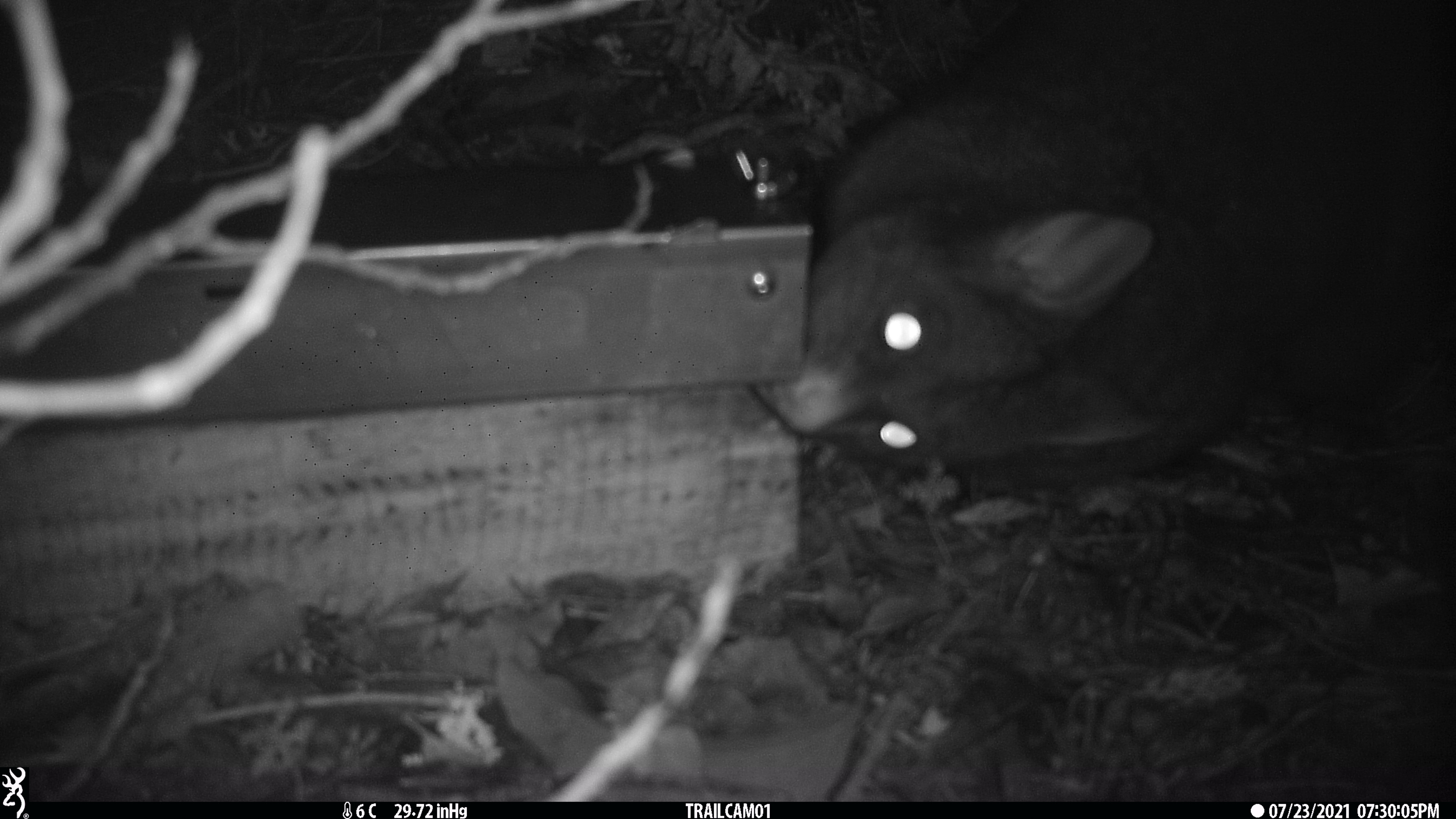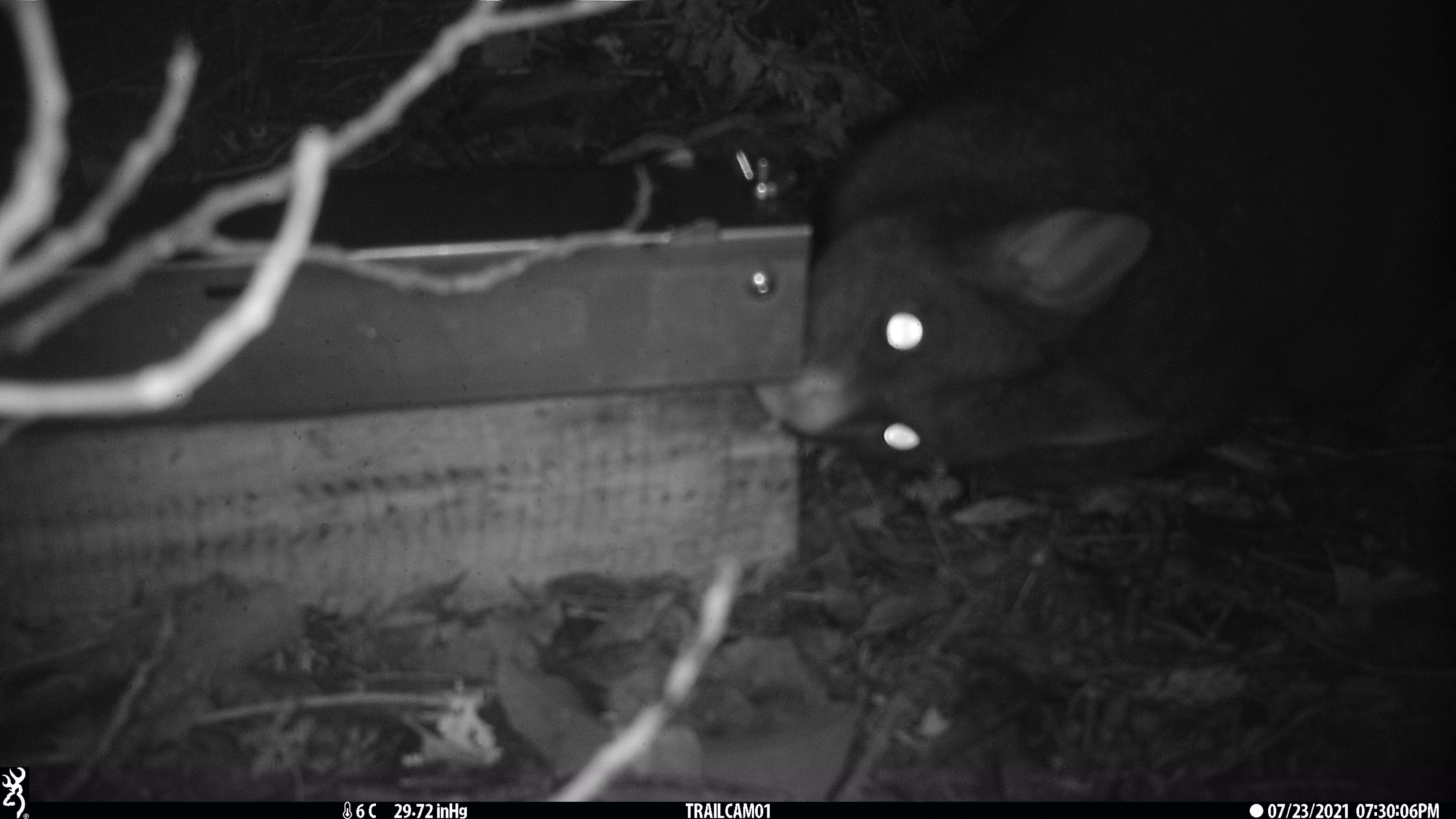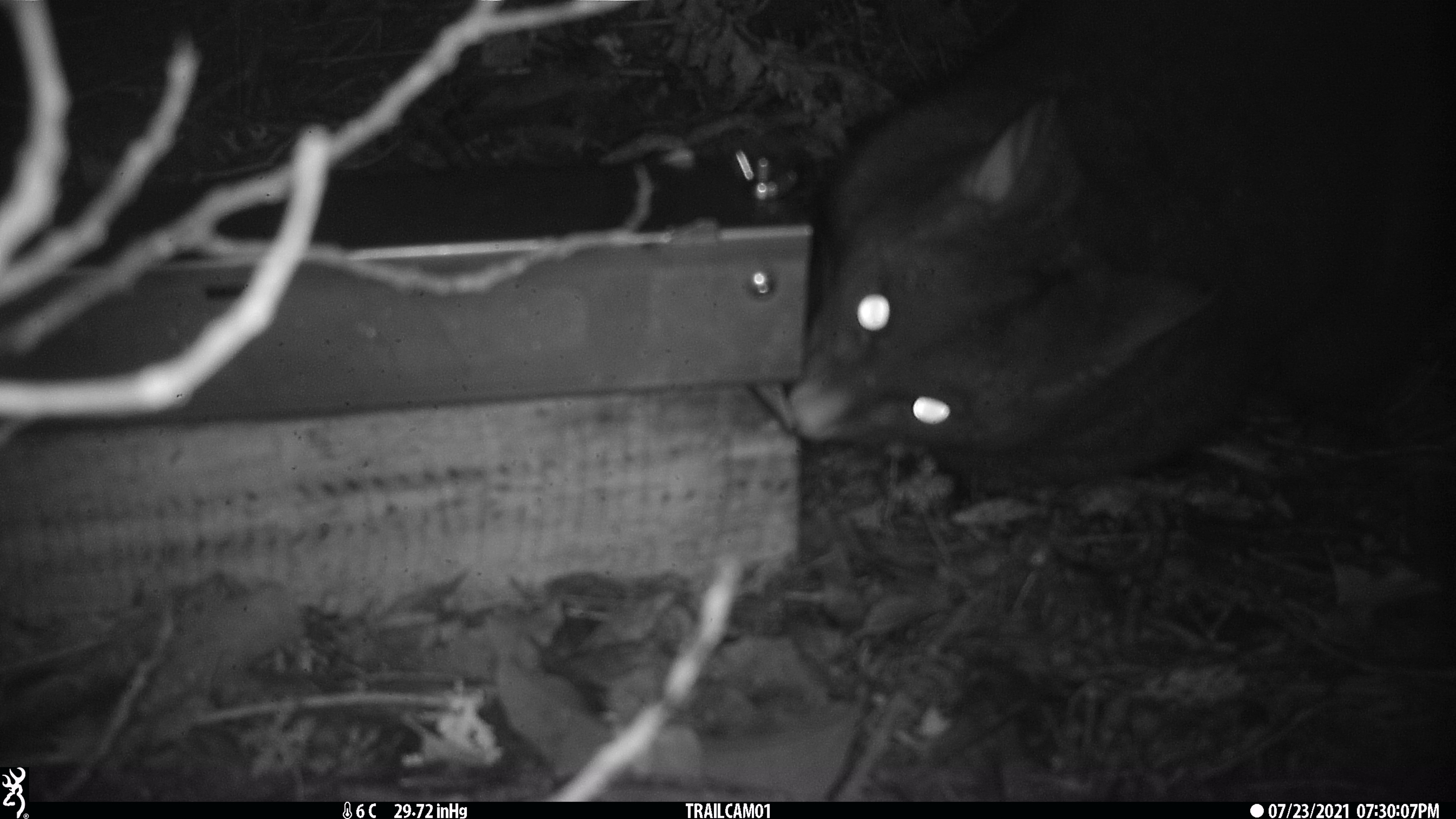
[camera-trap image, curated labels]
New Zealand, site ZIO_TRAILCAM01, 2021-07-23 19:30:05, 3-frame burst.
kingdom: Animalia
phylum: Chordata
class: Mammalia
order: Diprotodontia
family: Phalangeridae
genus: Trichosurus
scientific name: Trichosurus vulpecula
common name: common brushtail possum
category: possum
Possum (common brushtail possum) (Trichosurus vulpecula).